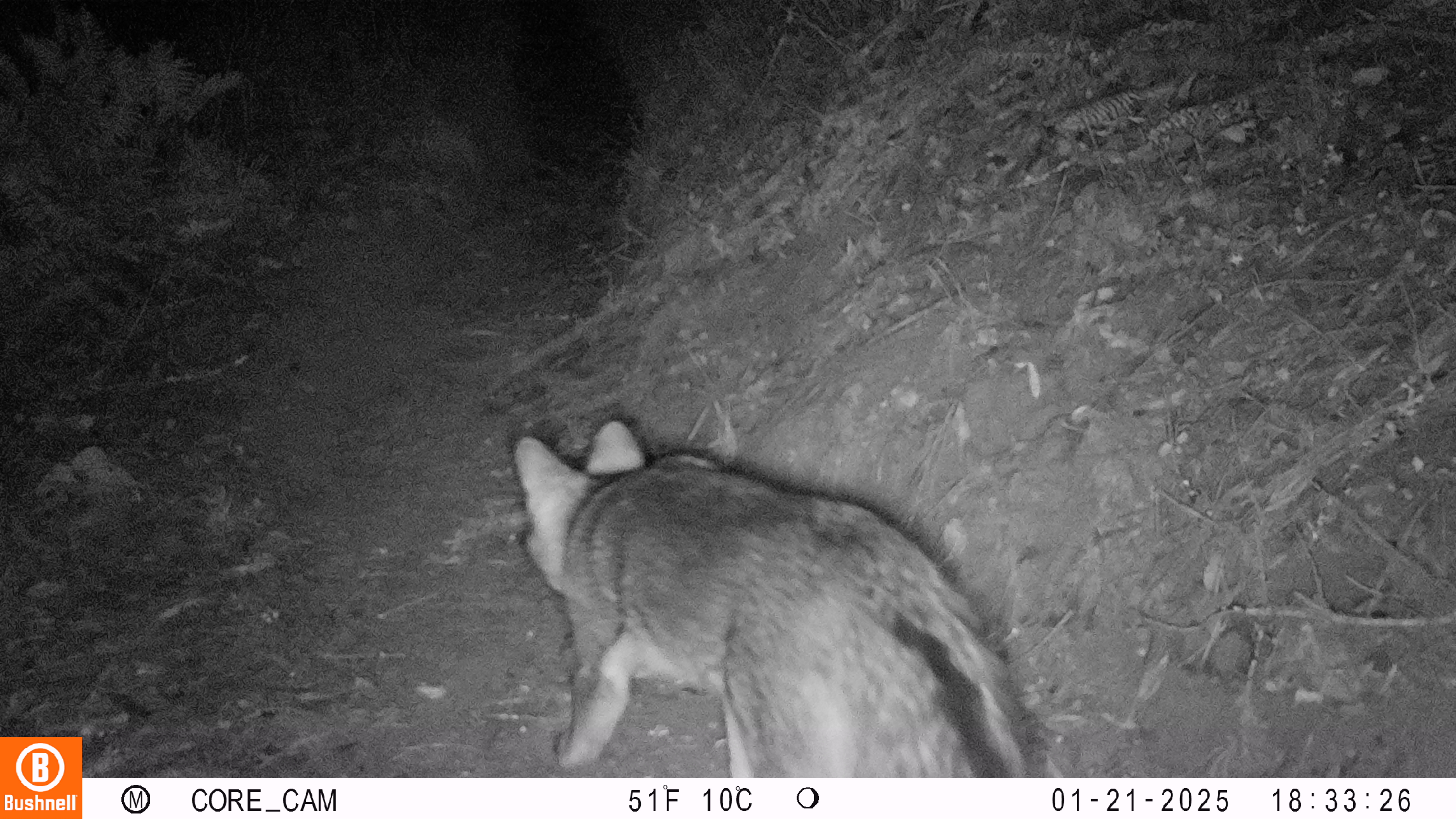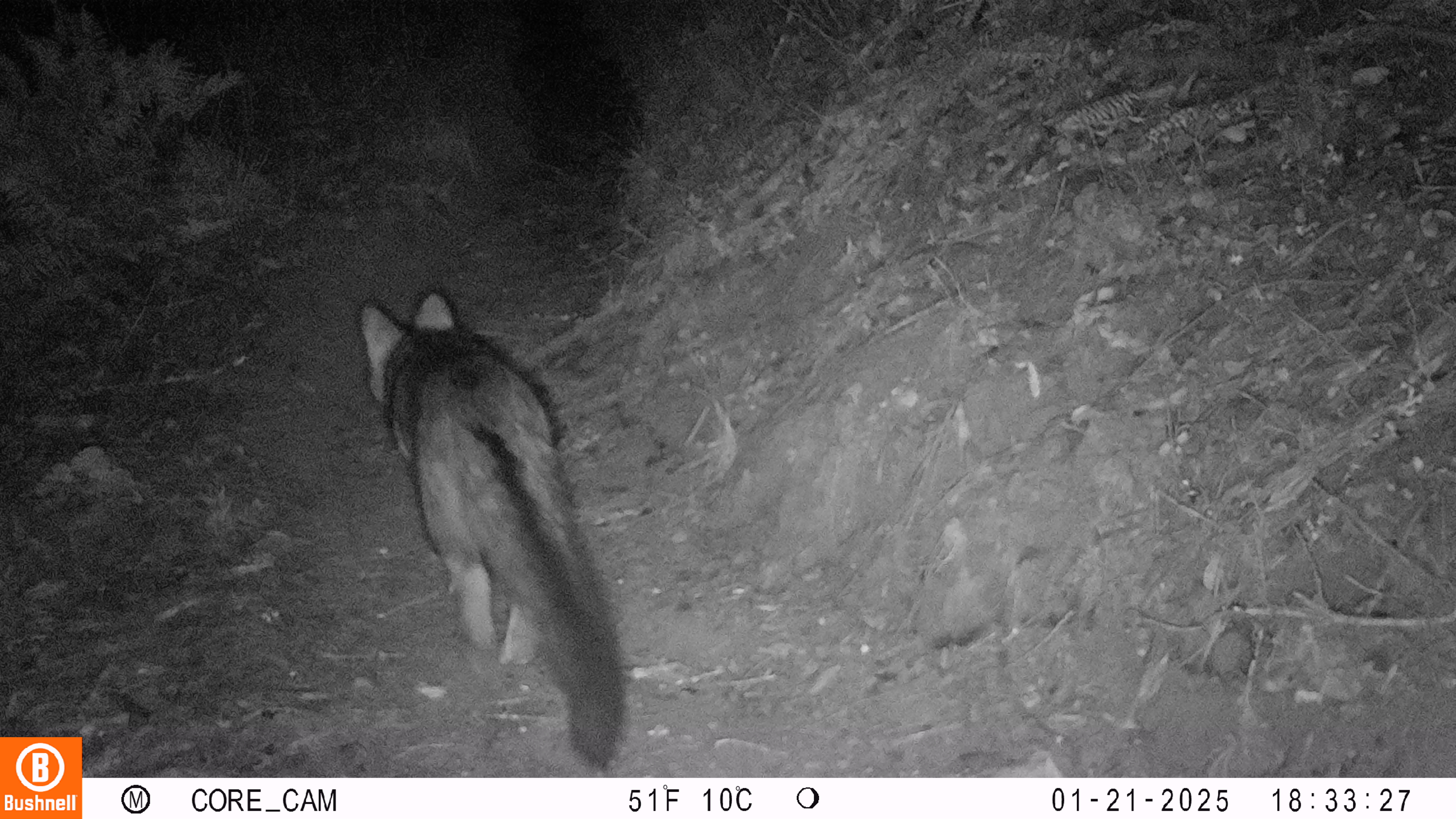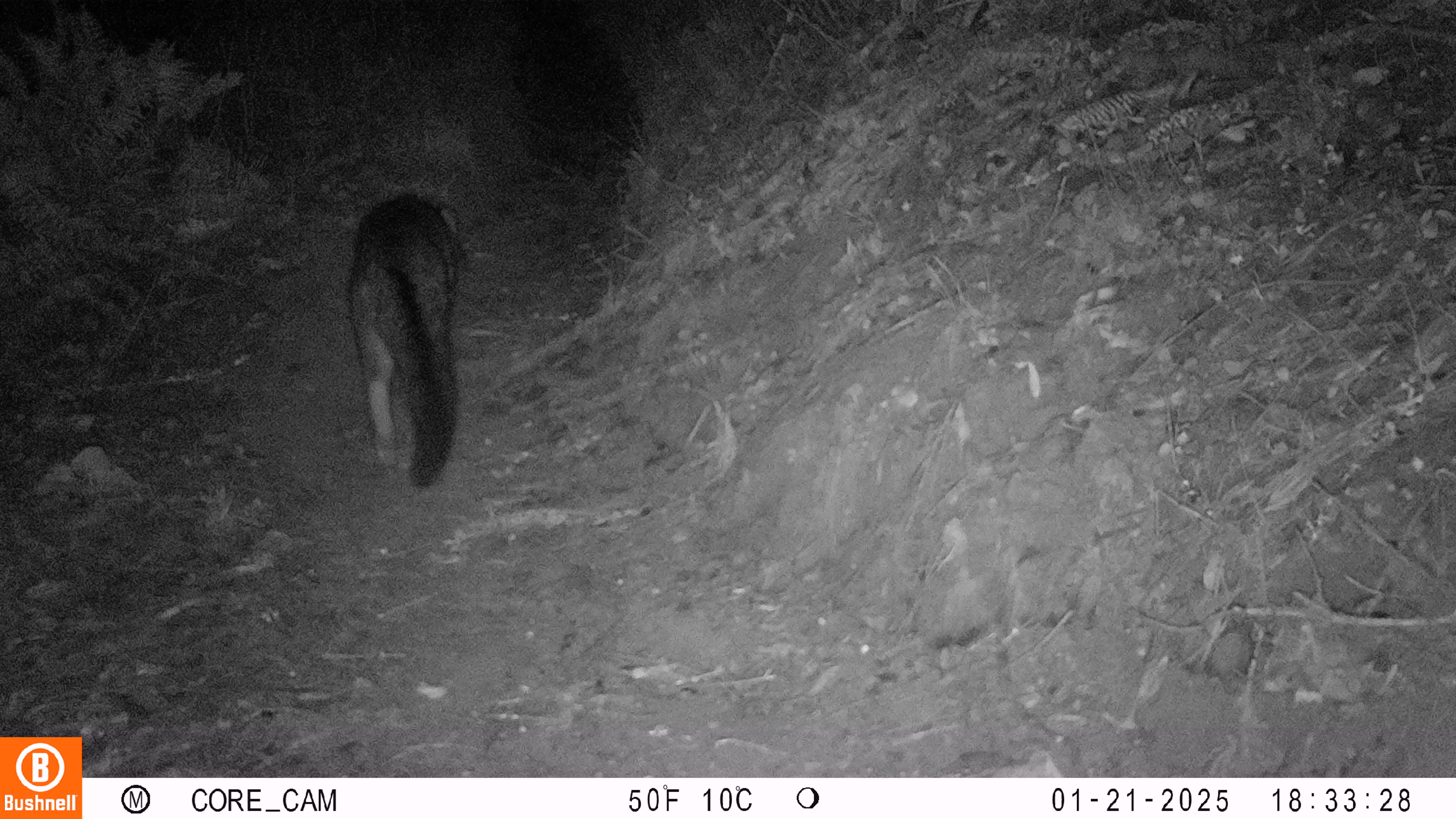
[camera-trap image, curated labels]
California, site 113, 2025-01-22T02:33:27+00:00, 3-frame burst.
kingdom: Animalia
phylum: Chordata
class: Mammalia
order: Carnivora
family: Canidae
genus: Urocyon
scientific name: Urocyon cinereoargenteus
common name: gray fox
Gray fox (Urocyon cinereoargenteus).